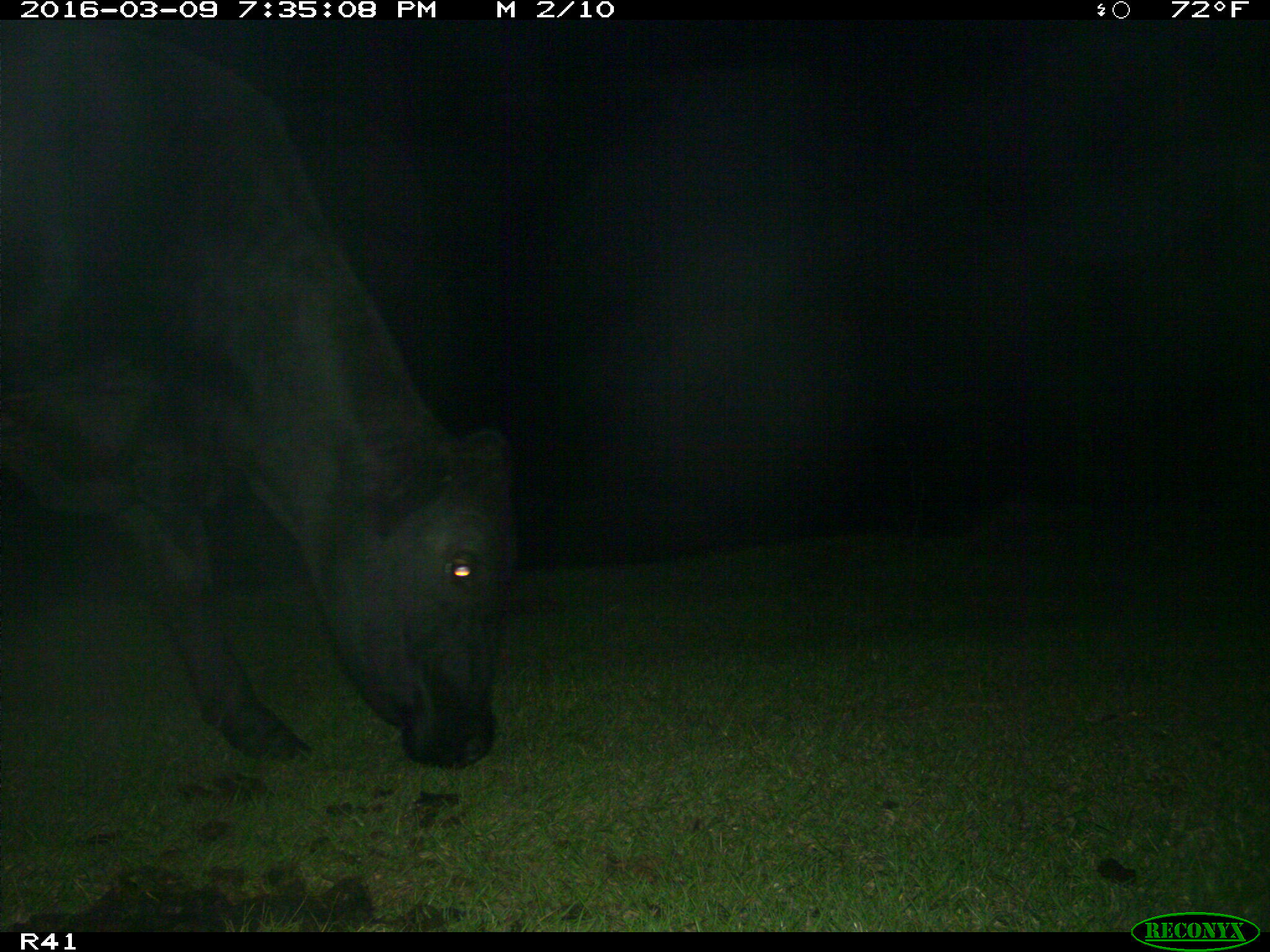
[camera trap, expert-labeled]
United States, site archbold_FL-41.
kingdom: Animalia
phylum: Chordata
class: Mammalia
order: Artiodactyla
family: Bovidae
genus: Bos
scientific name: Bos taurus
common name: domestic cow